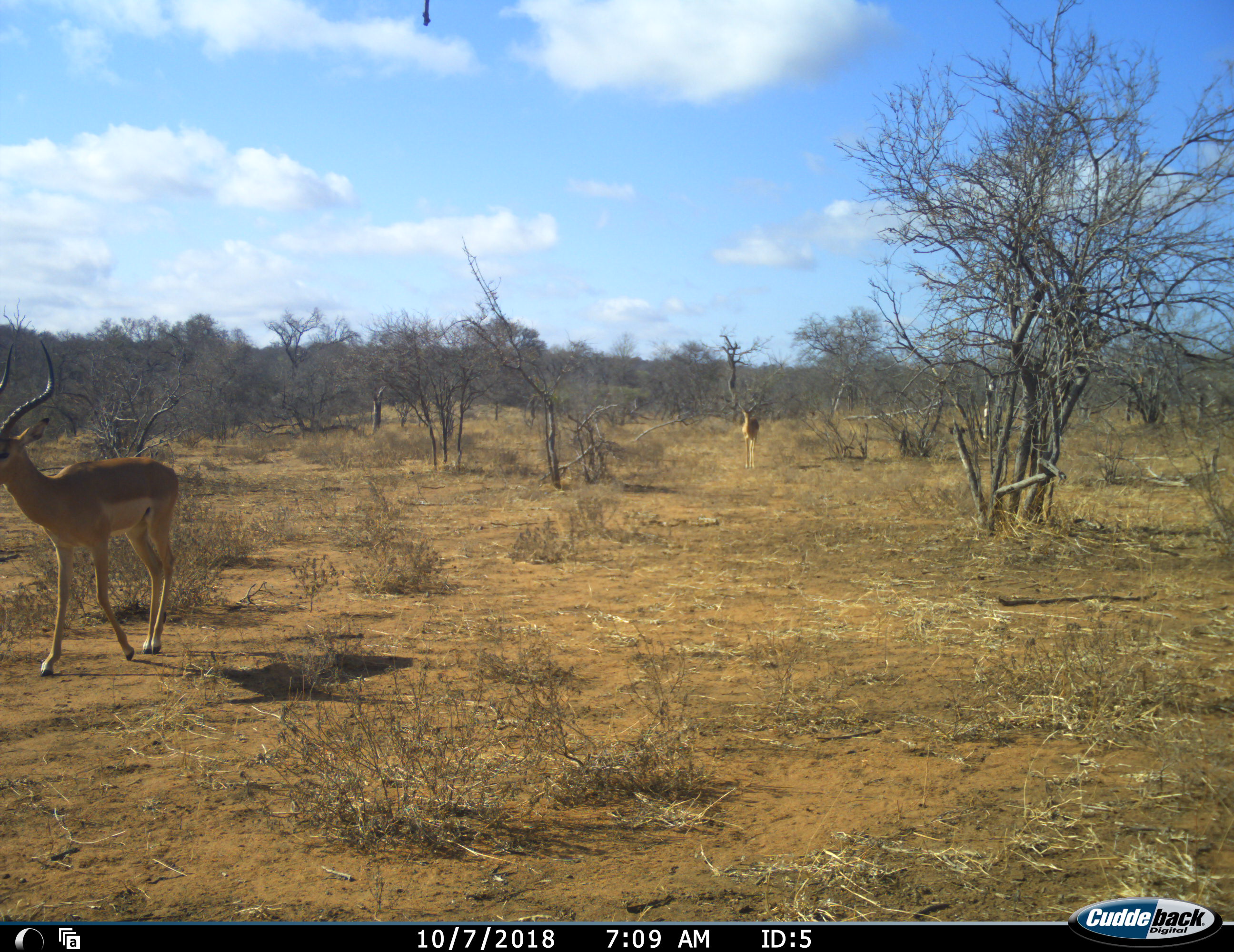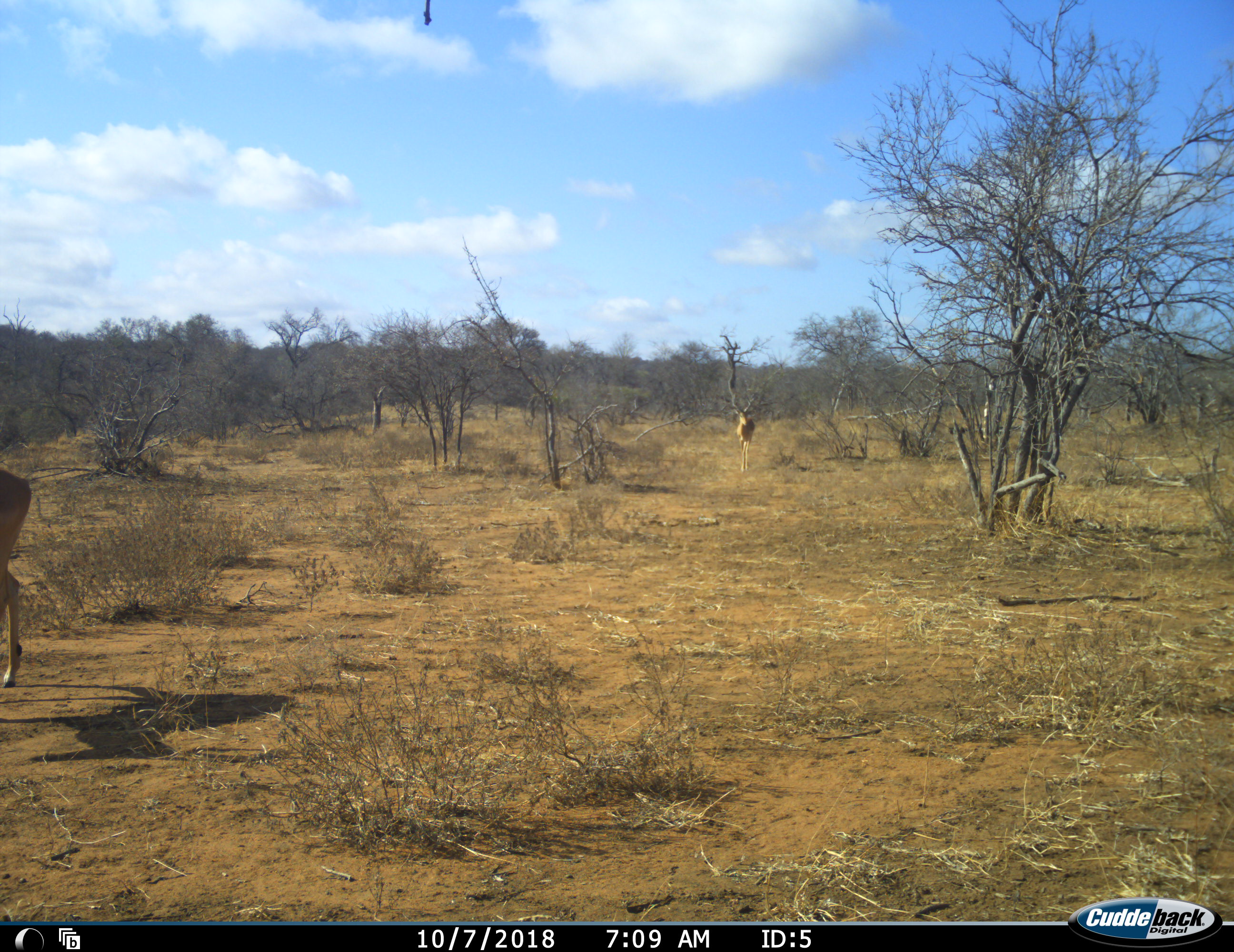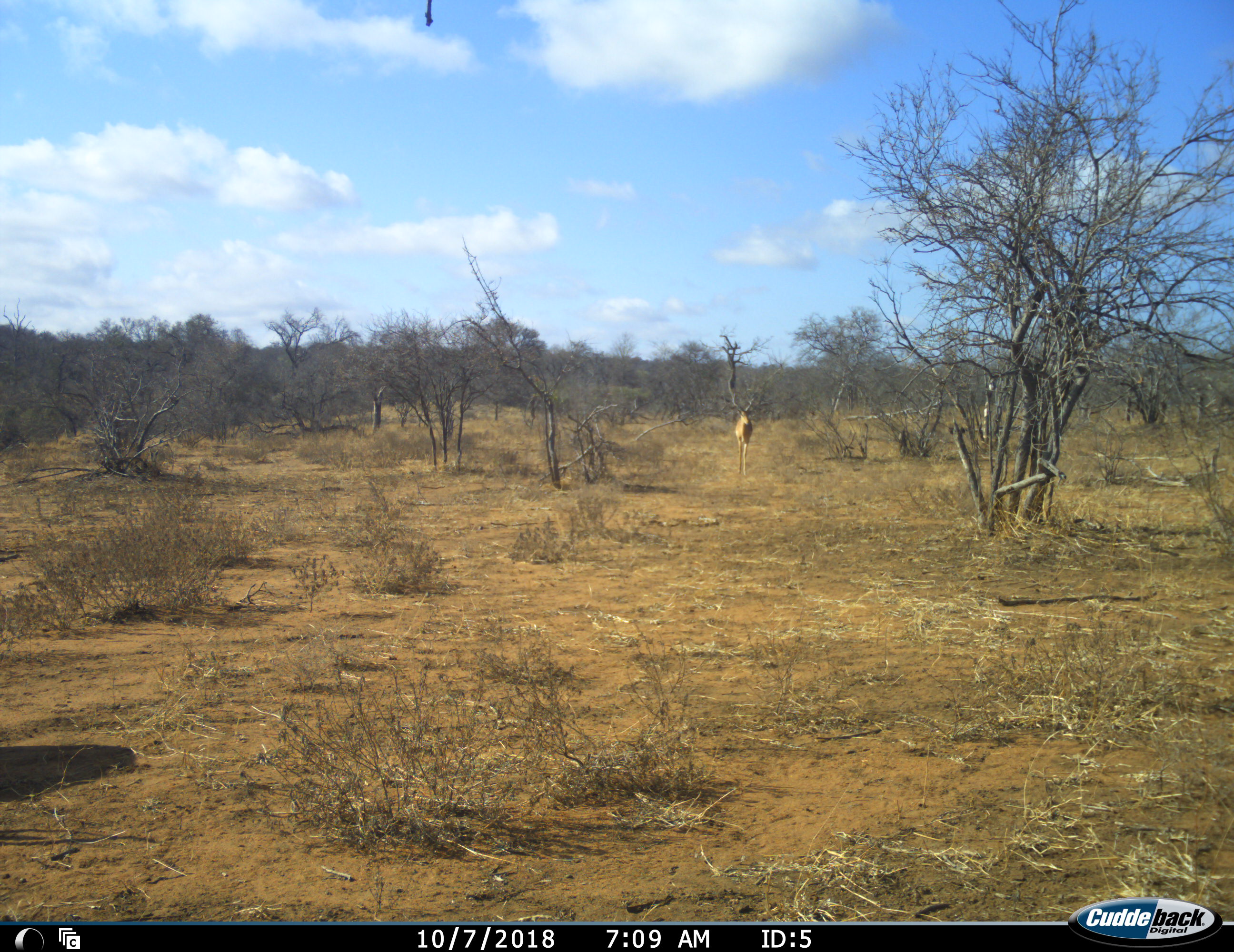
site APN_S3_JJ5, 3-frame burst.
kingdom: Animalia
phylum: Chordata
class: Mammalia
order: Artiodactyla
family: Bovidae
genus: Aepyceros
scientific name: Aepyceros melampus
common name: impala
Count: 2.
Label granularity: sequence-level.